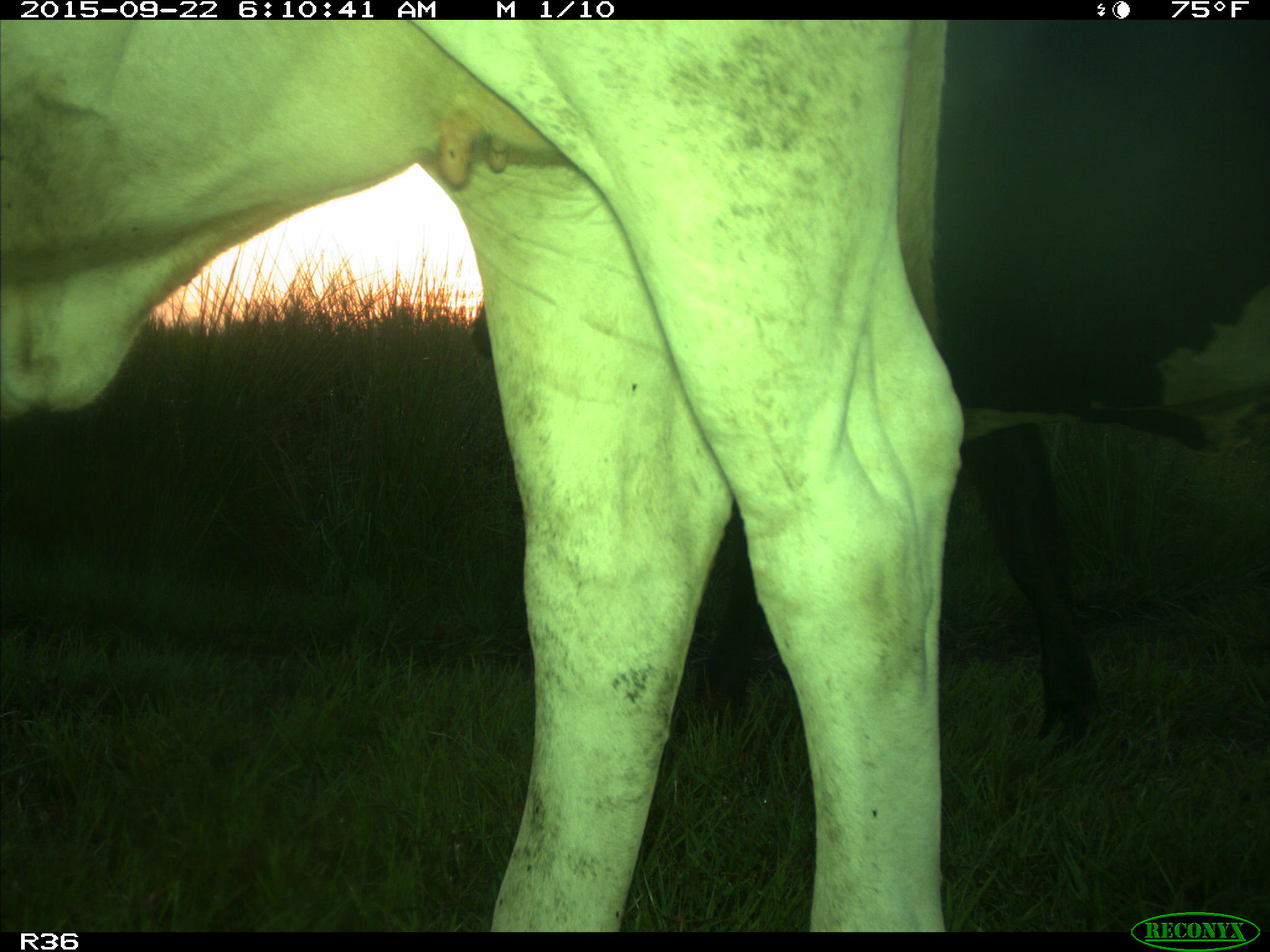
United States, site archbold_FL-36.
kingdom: Animalia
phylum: Chordata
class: Mammalia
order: Artiodactyla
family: Bovidae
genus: Bos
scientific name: Bos taurus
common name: domestic cow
Bos taurus (domestic cow).